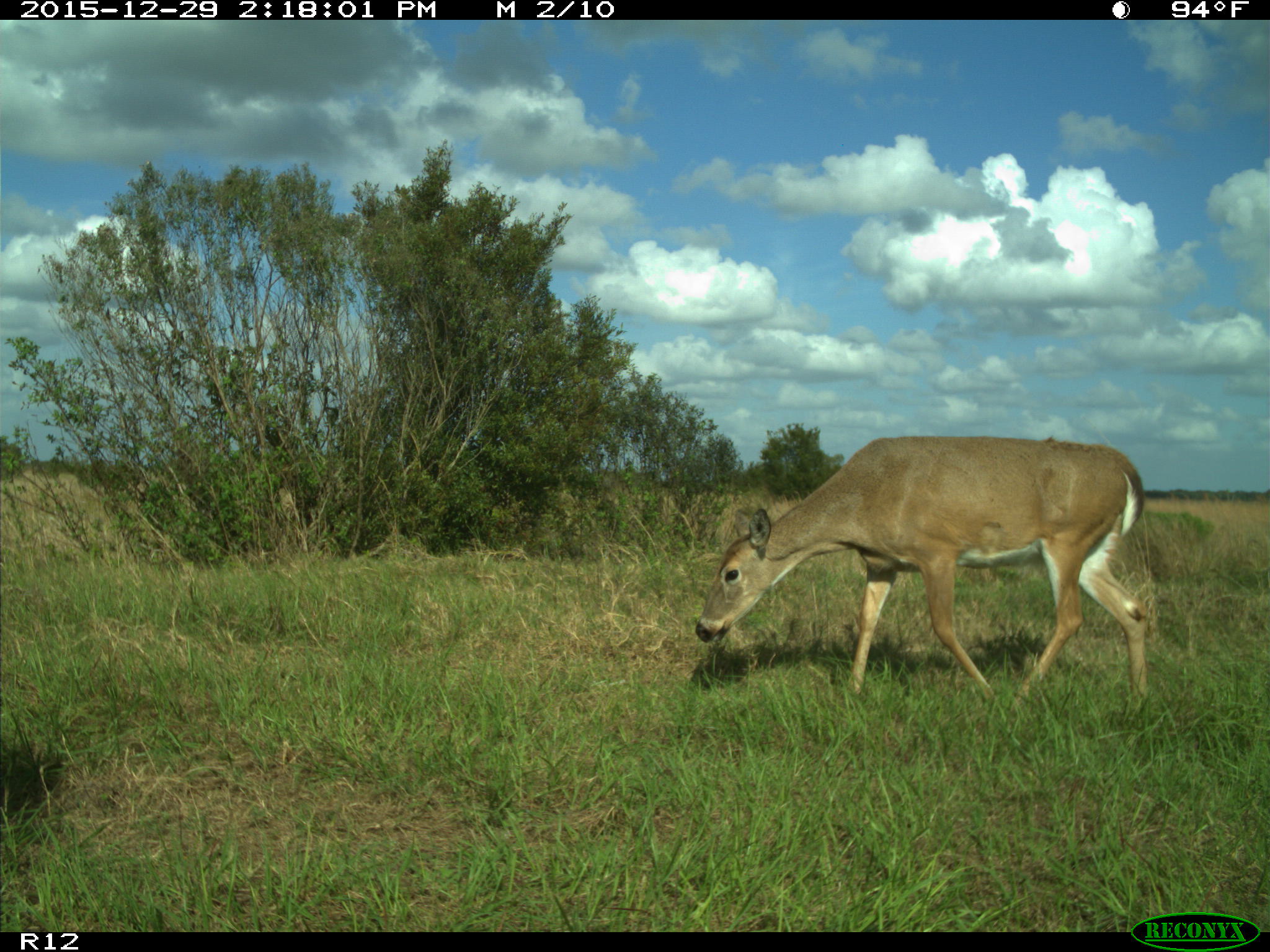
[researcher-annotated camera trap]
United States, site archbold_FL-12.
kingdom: Animalia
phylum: Chordata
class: Mammalia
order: Artiodactyla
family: Cervidae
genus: Odocoileus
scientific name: Odocoileus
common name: deer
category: unidentified deer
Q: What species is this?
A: Unidentified deer (deer) (Odocoileus).